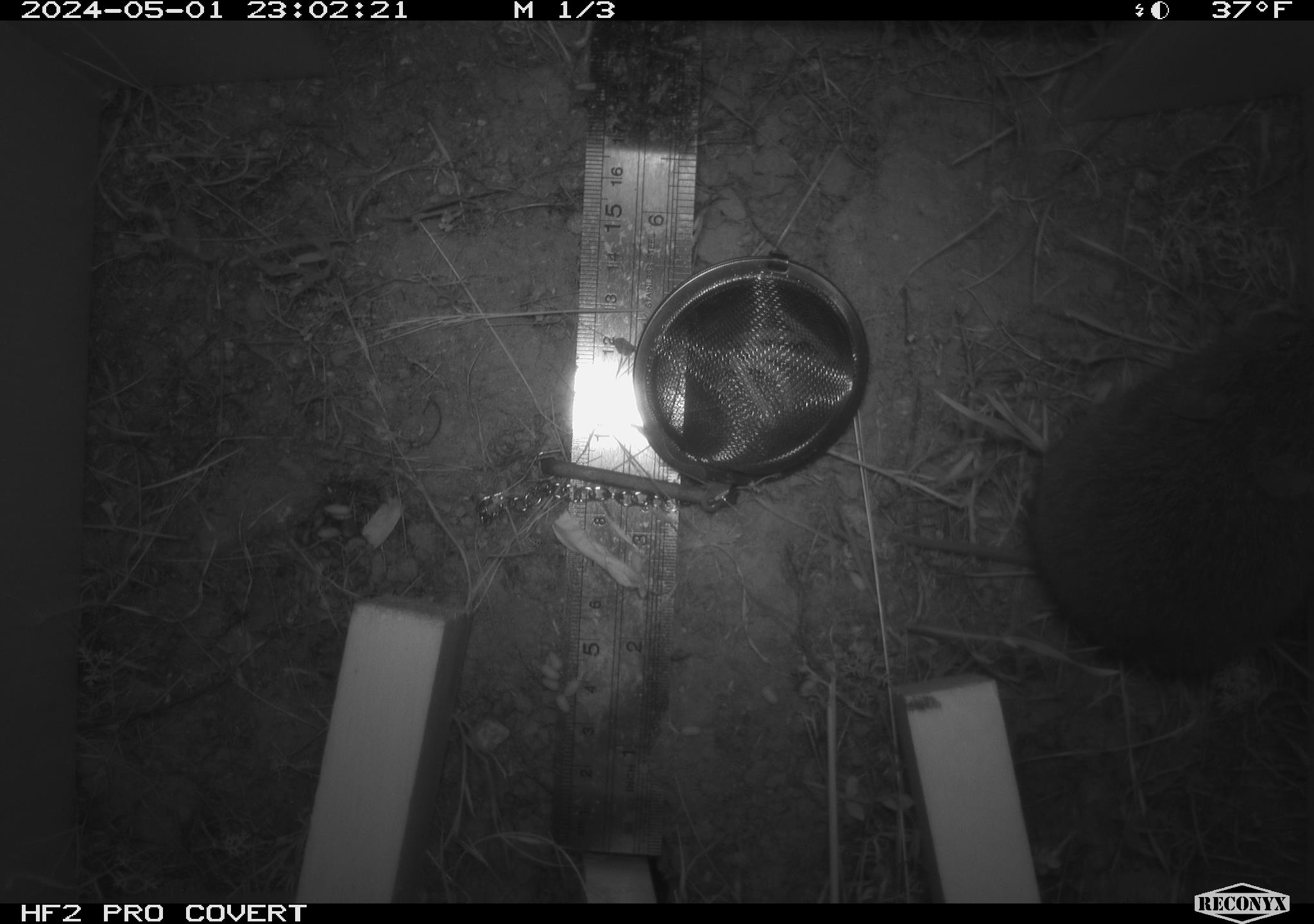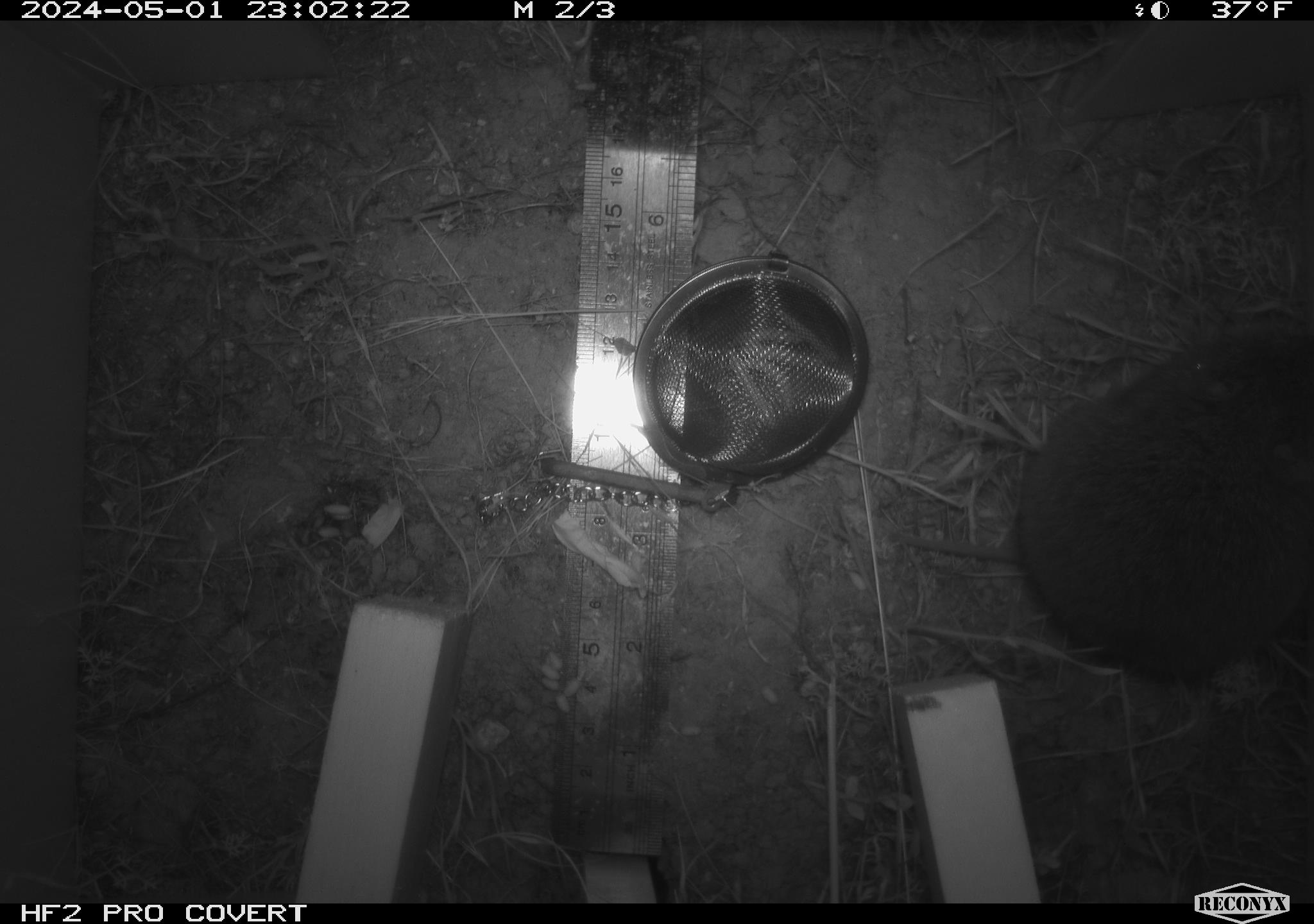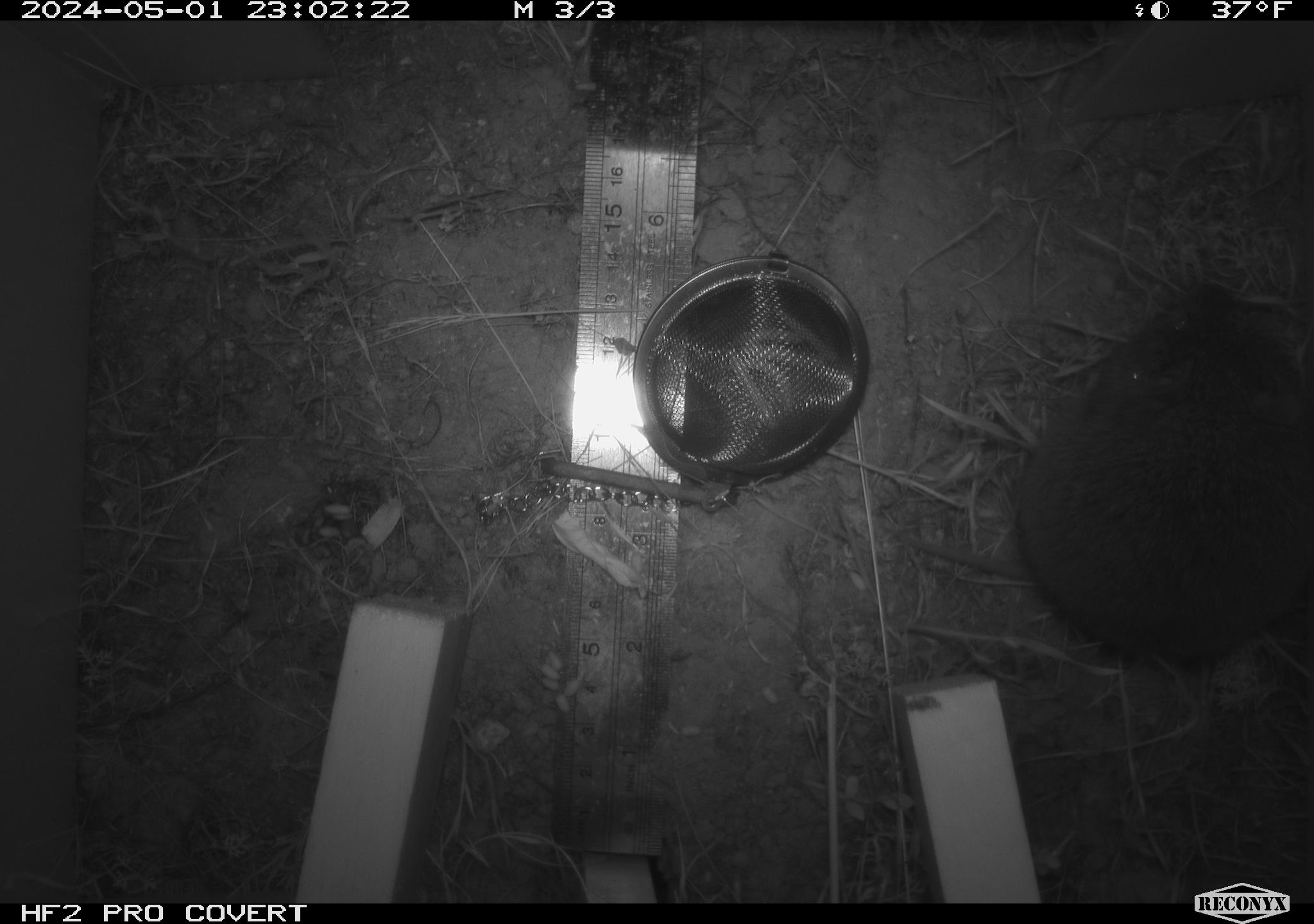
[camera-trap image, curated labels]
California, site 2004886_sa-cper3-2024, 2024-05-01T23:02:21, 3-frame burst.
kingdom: Animalia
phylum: Chordata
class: Mammalia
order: Rodentia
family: Cricetidae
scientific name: Arvicolinae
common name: voles, lemmings, and muskrats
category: arvicolinae subfamily